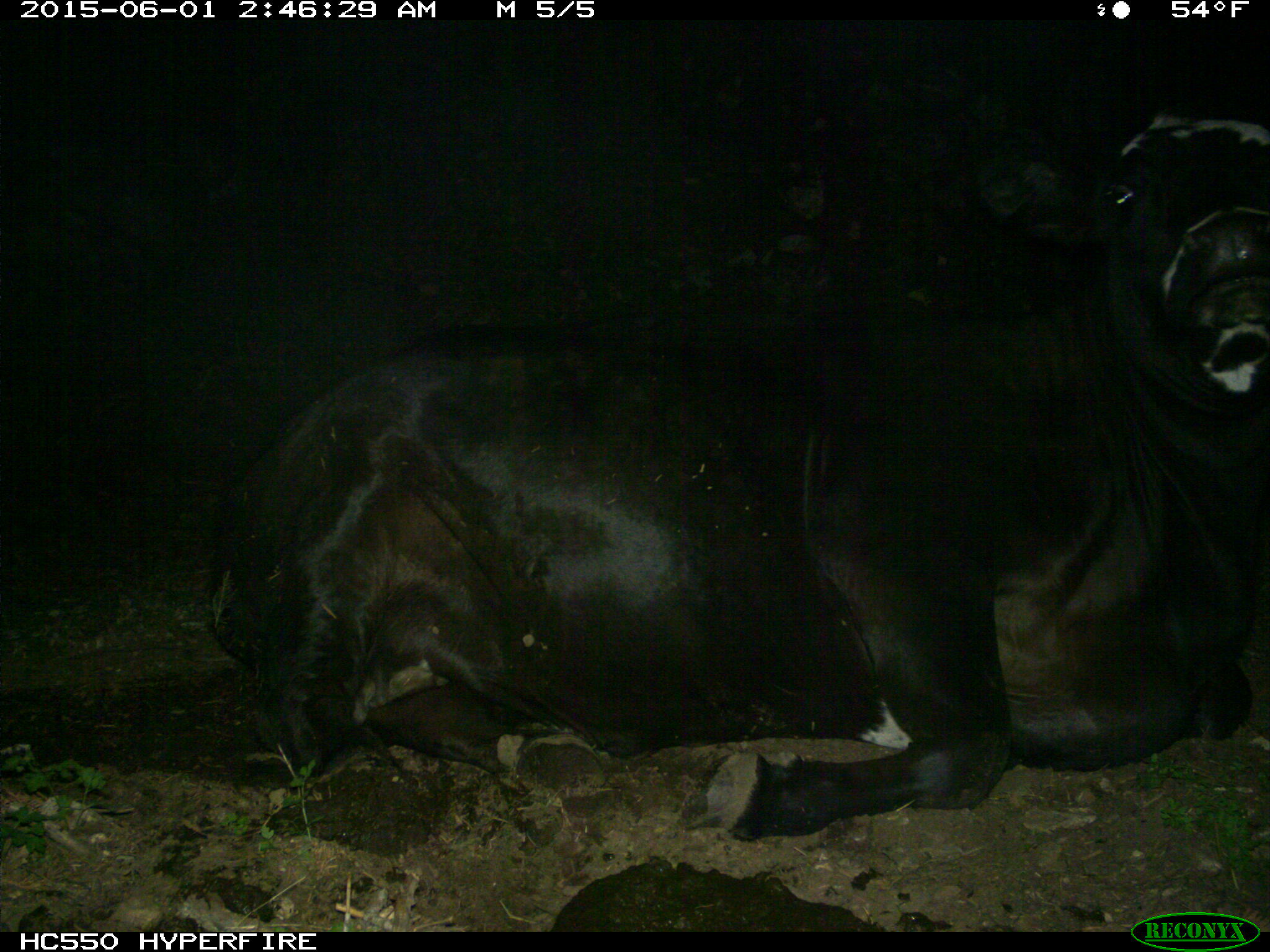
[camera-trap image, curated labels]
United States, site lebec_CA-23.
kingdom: Animalia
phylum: Chordata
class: Mammalia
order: Artiodactyla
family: Bovidae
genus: Bos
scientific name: Bos taurus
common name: domestic cow